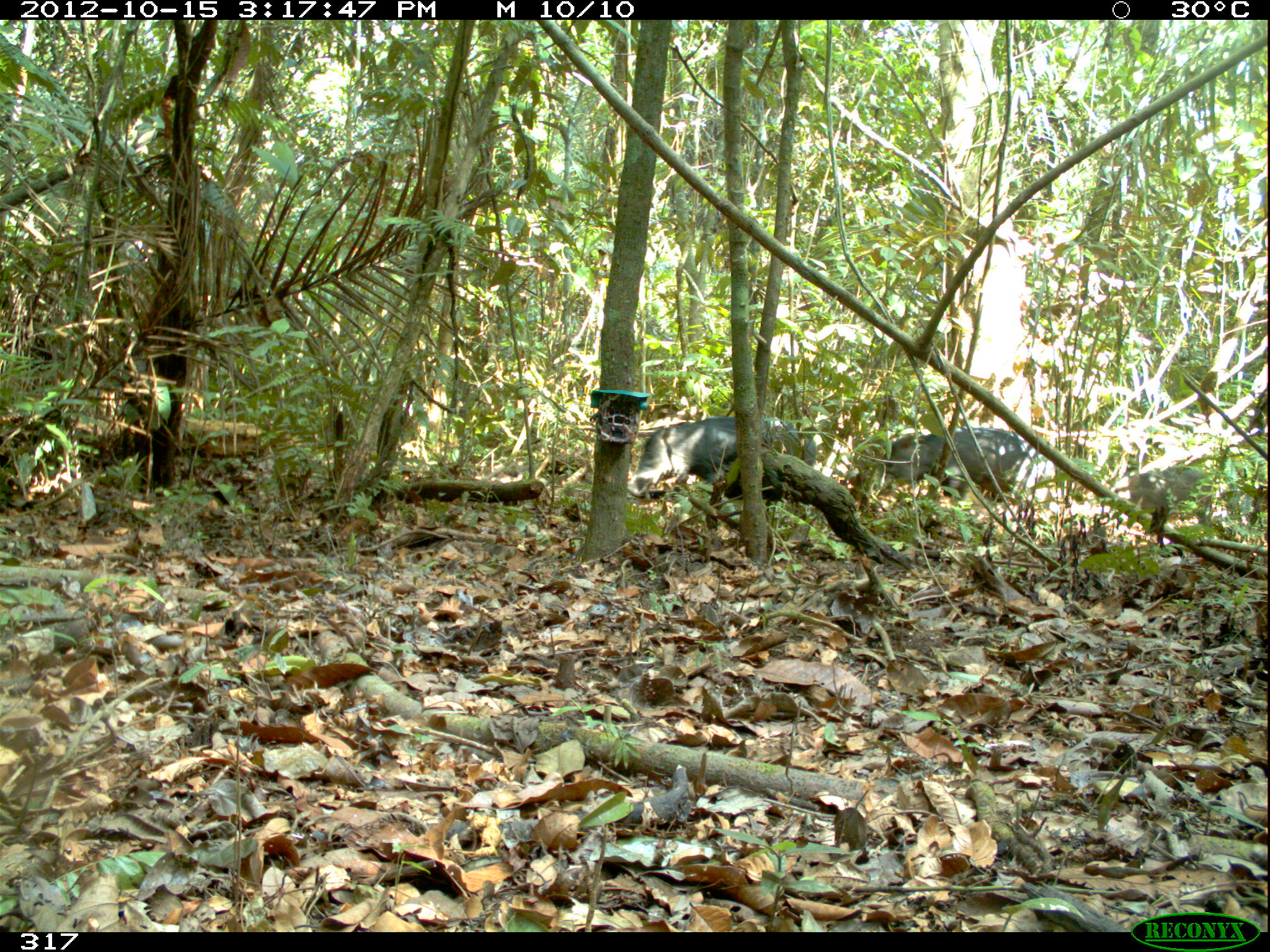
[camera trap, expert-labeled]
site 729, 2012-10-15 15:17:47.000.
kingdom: Animalia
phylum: Chordata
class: Mammalia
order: Artiodactyla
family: Tayassuidae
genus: Tayassu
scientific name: Tayassu pecari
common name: white-lipped peccary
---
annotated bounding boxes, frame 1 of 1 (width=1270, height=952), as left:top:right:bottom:
tayassu pecari: 630:417:817:497; 878:425:1022:505; 1128:463:1210:513